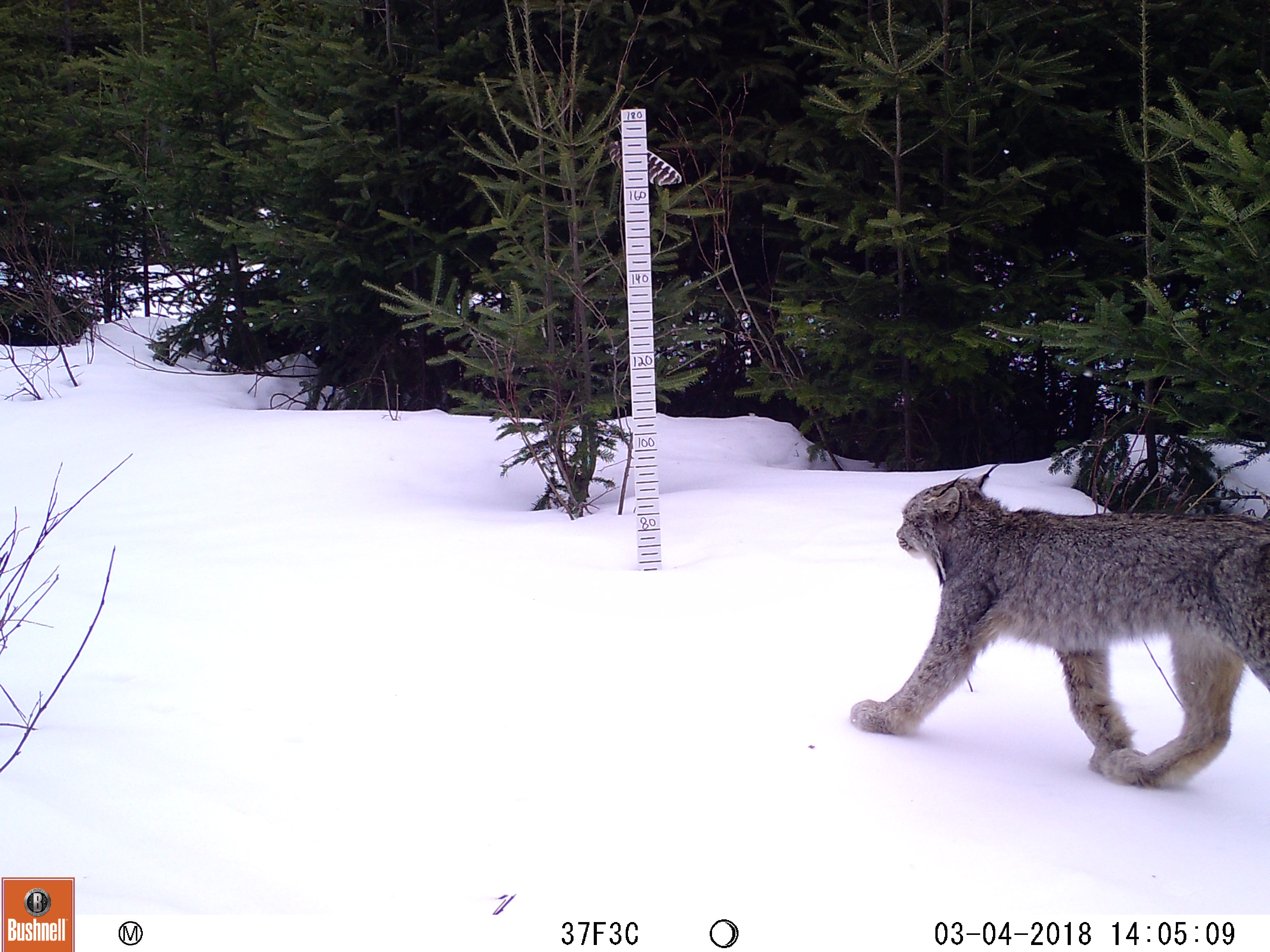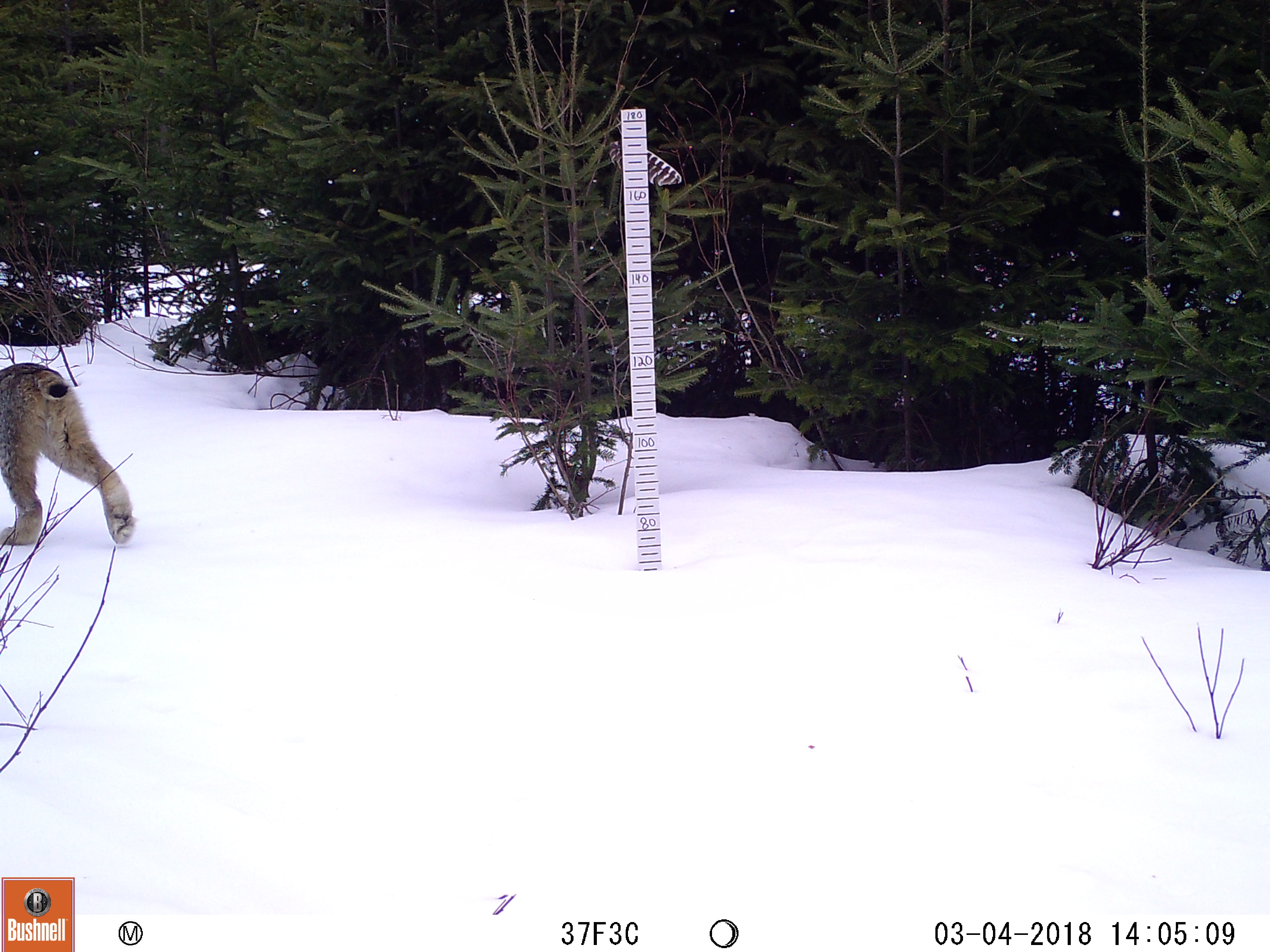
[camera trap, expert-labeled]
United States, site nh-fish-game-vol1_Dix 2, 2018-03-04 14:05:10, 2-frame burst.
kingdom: Animalia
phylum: Chordata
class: Mammalia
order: Carnivora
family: Felidae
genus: Lynx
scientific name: Lynx canadensis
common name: canada lynx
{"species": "canada lynx (Lynx canadensis)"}